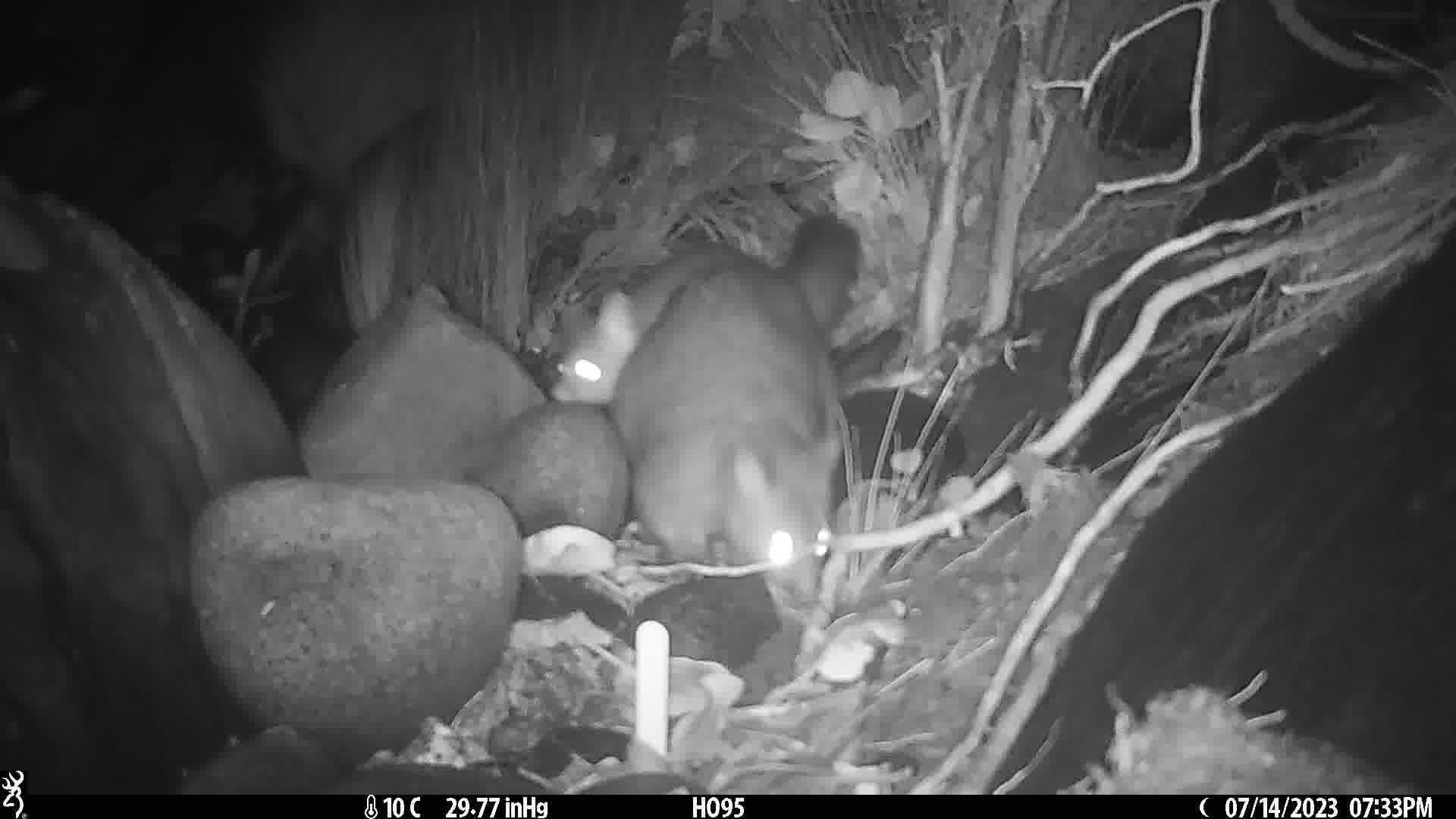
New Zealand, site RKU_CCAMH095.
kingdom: Animalia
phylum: Chordata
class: Mammalia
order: Diprotodontia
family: Phalangeridae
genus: Trichosurus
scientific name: Trichosurus vulpecula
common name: common brushtail possum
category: possum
Possum (common brushtail possum) (Trichosurus vulpecula).